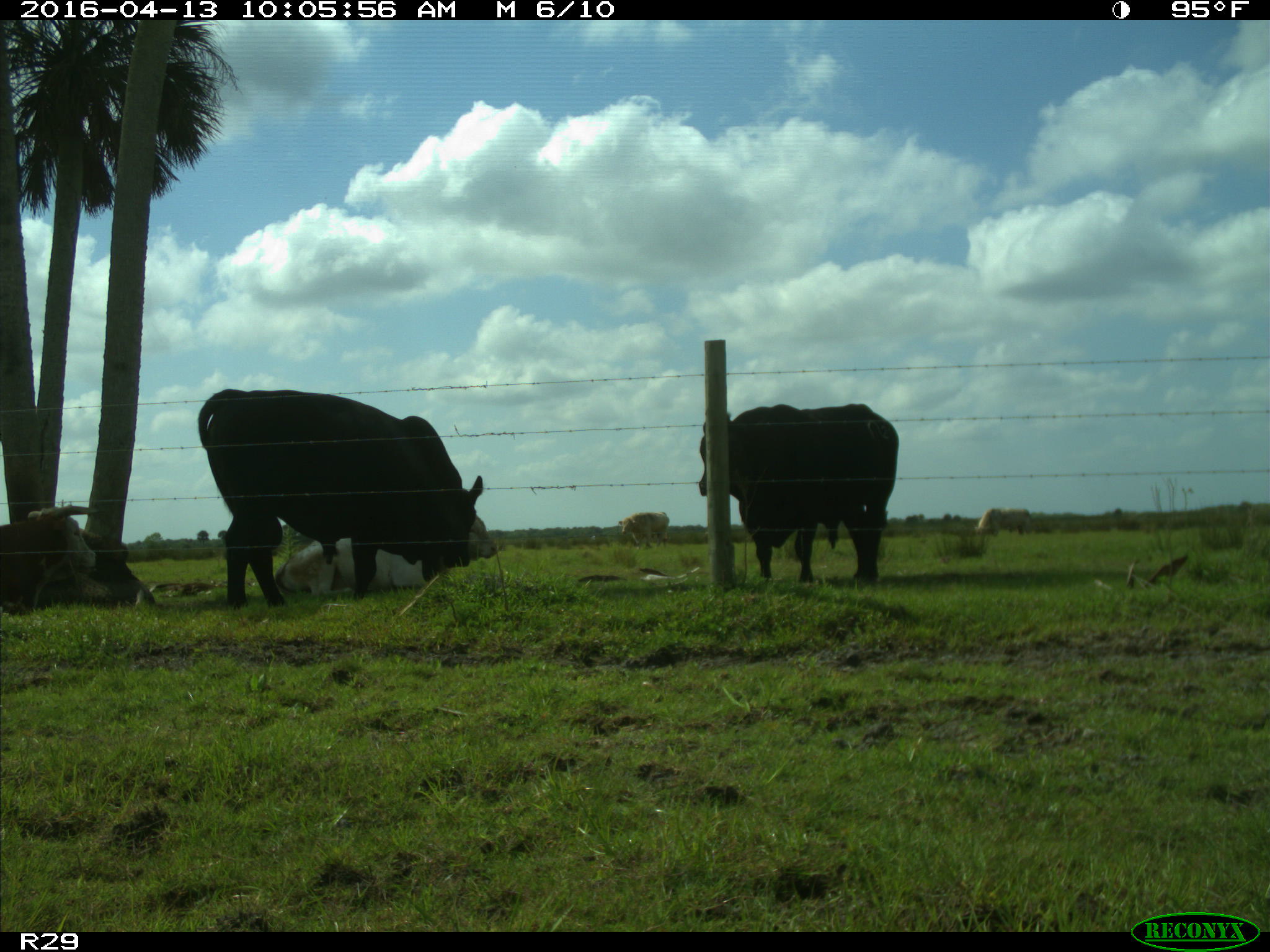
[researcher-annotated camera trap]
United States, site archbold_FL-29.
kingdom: Animalia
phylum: Chordata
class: Mammalia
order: Artiodactyla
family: Bovidae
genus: Bos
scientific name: Bos taurus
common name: domestic cow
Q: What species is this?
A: Bos taurus (domestic cow).